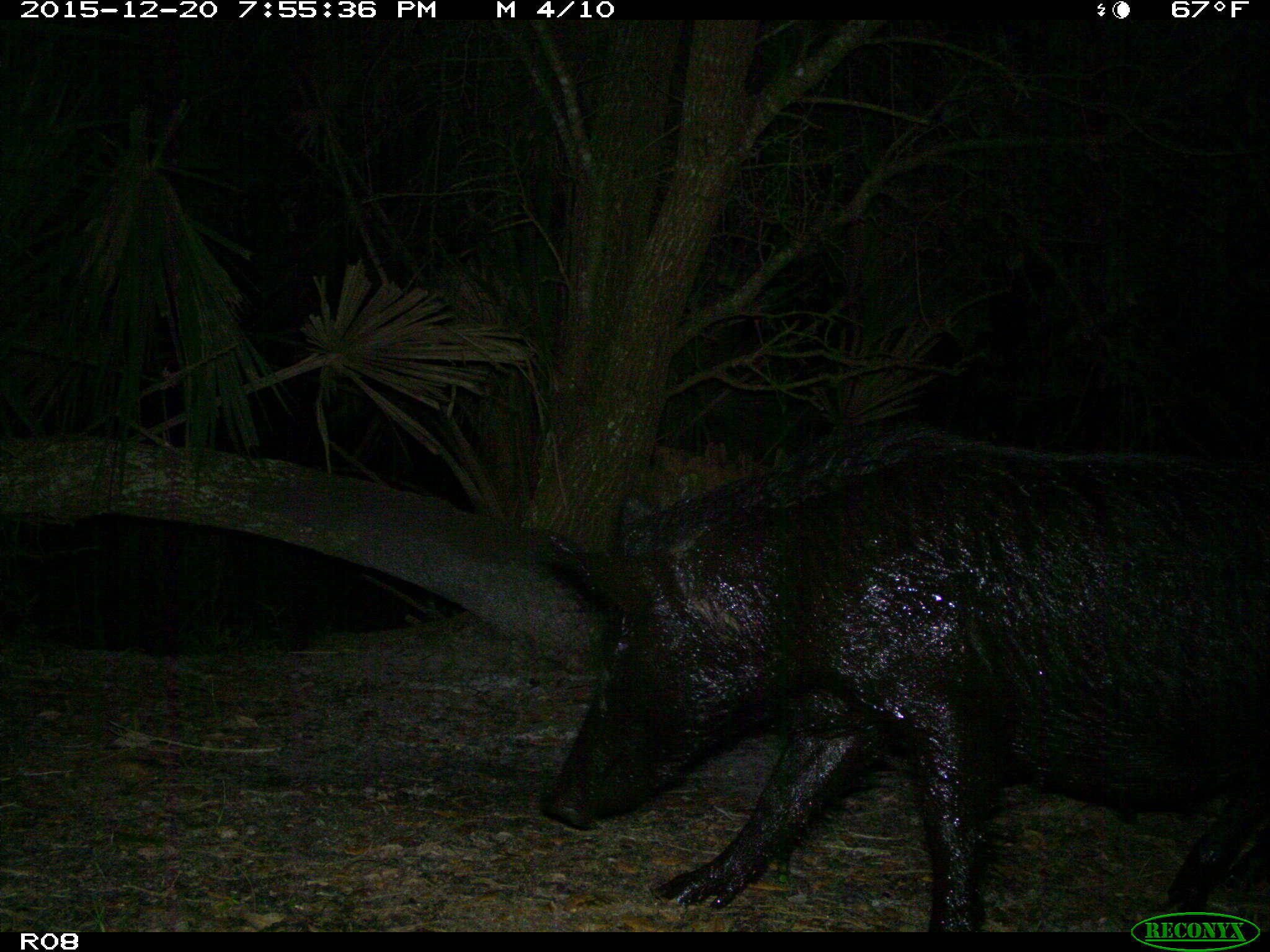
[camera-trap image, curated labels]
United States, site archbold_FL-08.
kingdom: Animalia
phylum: Chordata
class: Mammalia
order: Artiodactyla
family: Suidae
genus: Sus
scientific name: Sus scrofa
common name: wild boar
Sus scrofa (wild boar).